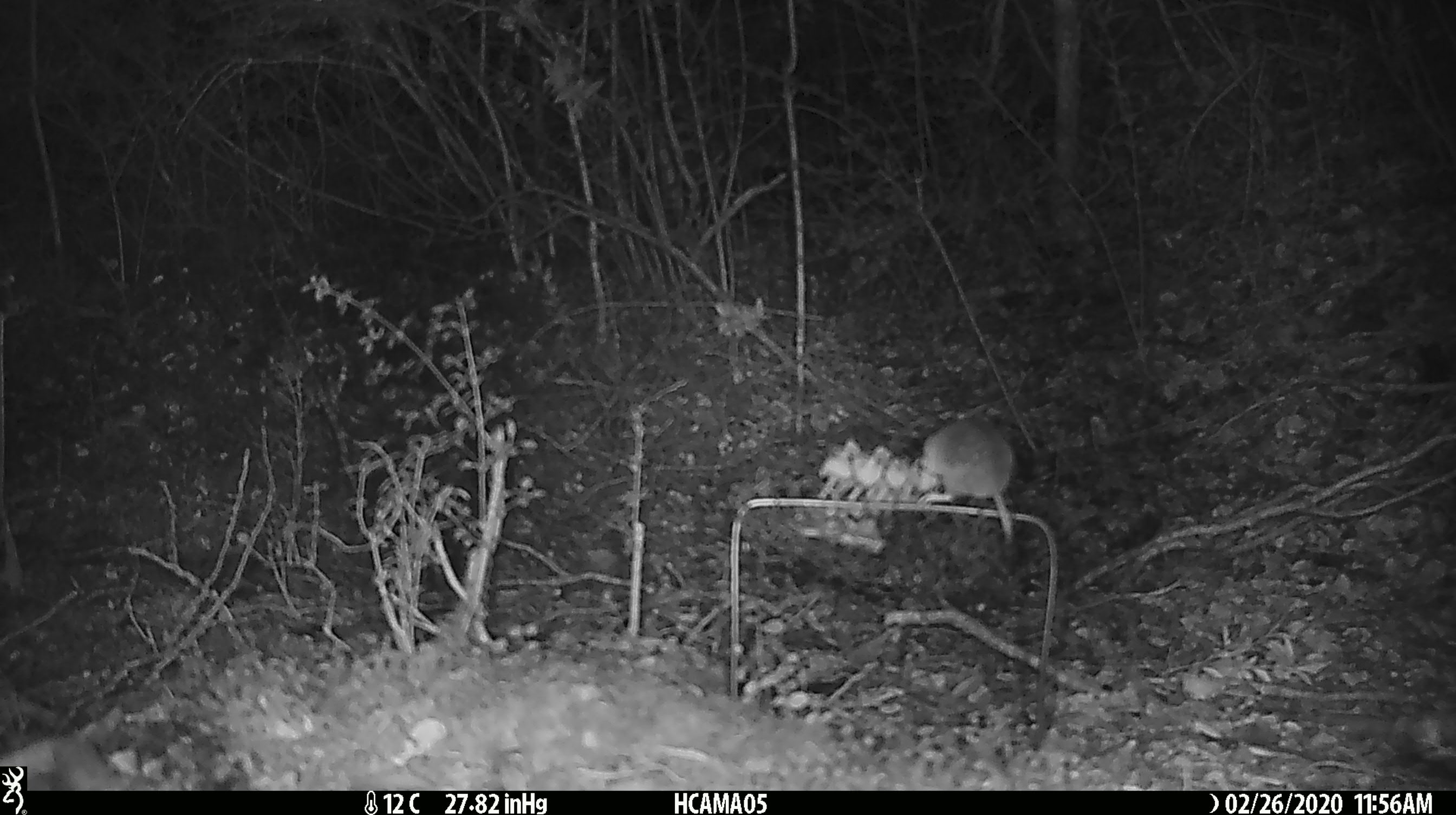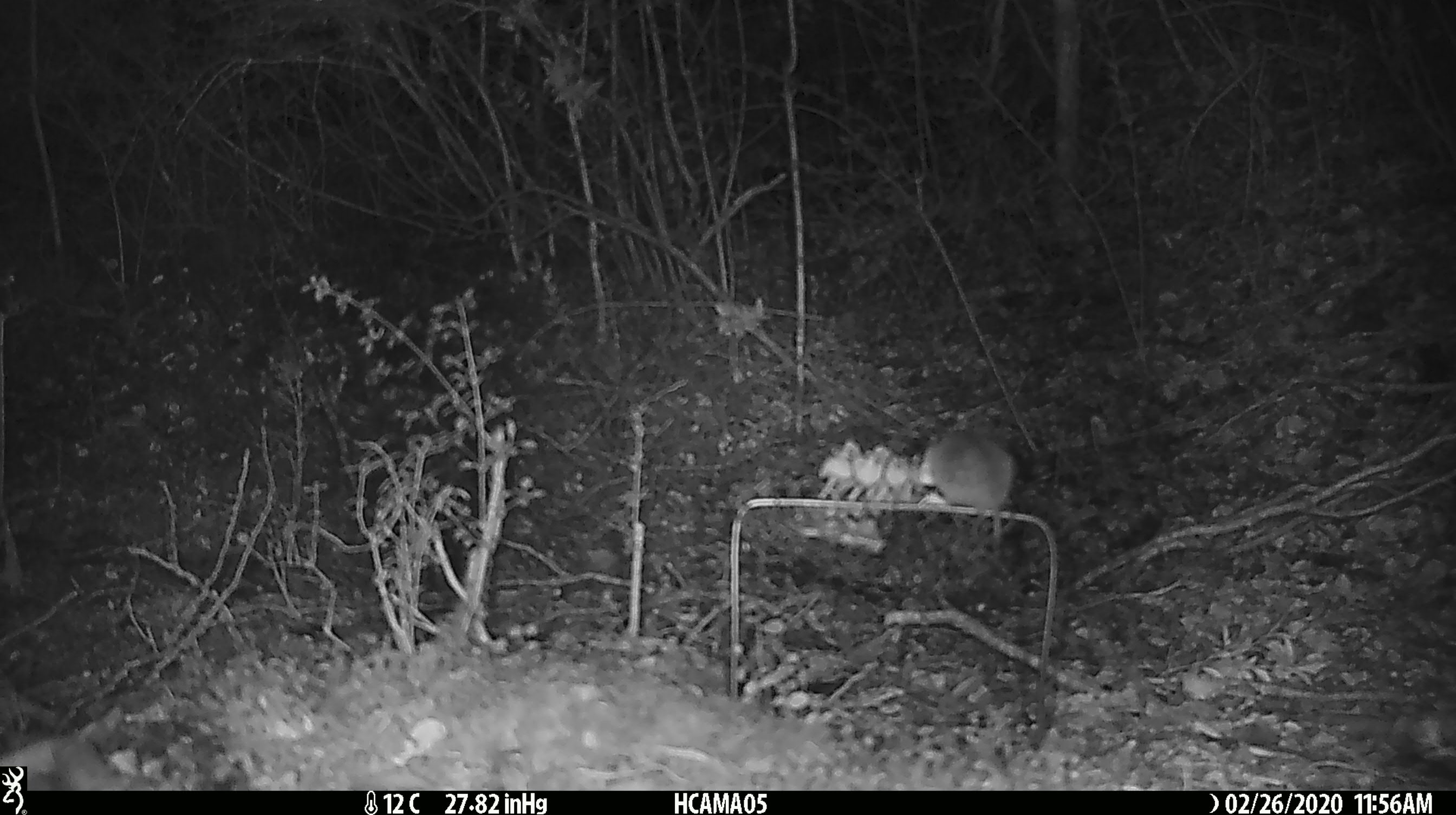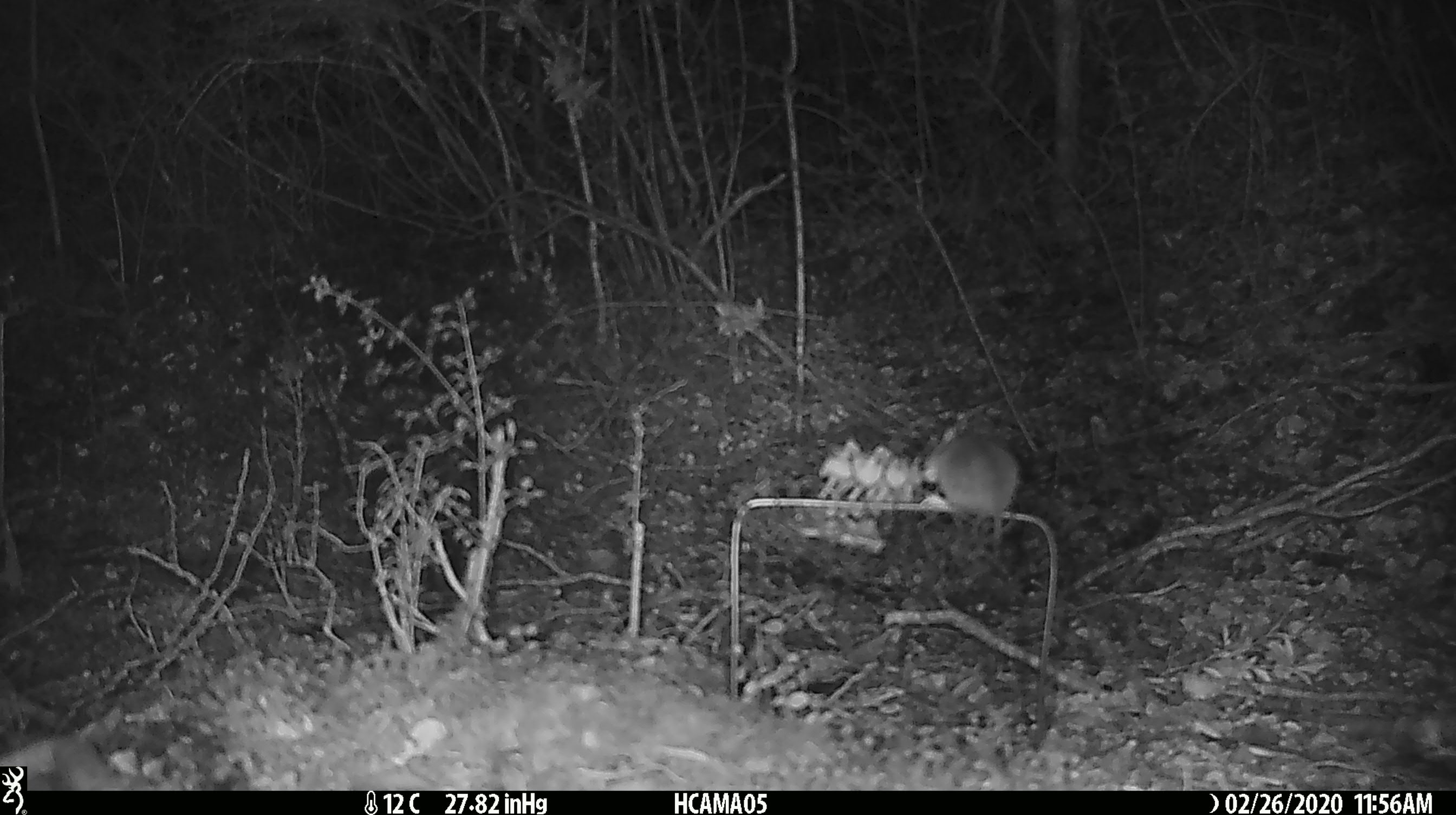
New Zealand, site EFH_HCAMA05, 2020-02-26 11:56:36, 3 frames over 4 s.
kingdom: Animalia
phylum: Chordata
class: Mammalia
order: Rodentia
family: Muridae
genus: Mus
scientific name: Mus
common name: mouse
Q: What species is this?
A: Mouse (Mus).